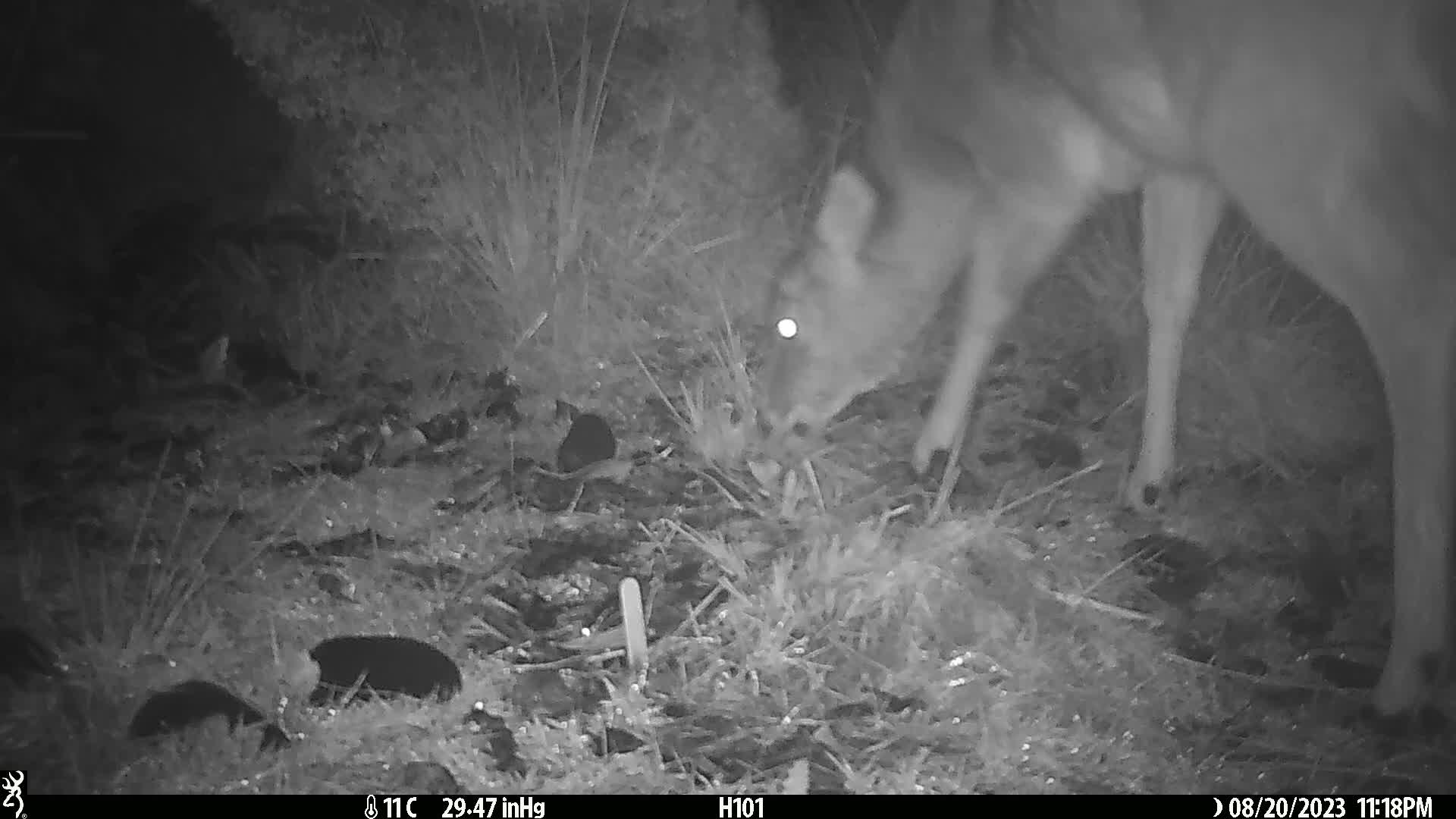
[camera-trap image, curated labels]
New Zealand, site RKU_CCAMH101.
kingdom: Animalia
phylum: Chordata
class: Mammalia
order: Artiodactyla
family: Cervidae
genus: Odocoileus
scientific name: Odocoileus virginianus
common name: white-tailed deer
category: white tailed deer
White tailed deer (white-tailed deer) (Odocoileus virginianus).